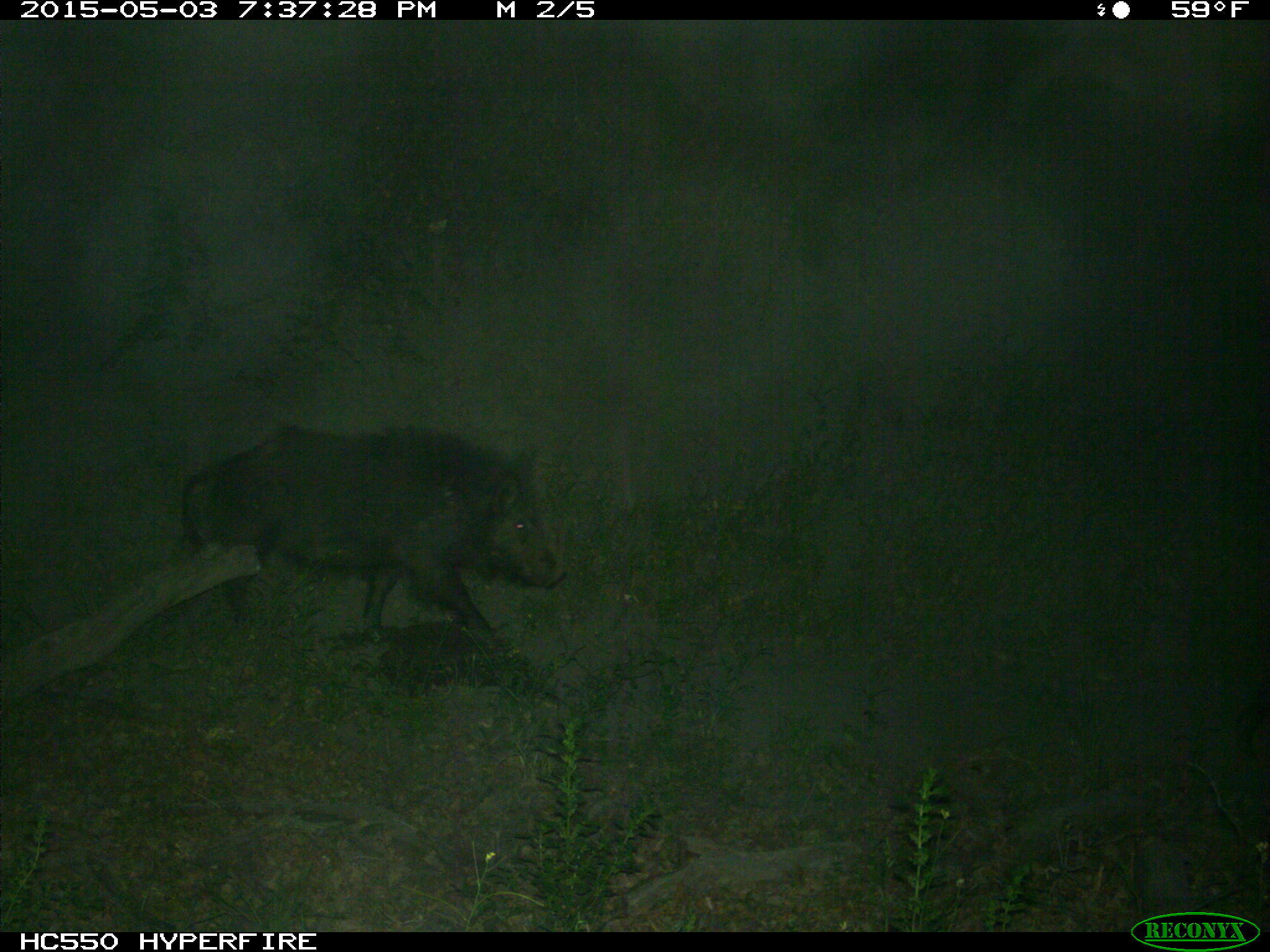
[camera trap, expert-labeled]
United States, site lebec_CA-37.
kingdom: Animalia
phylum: Chordata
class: Mammalia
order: Artiodactyla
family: Suidae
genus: Sus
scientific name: Sus scrofa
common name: wild boar